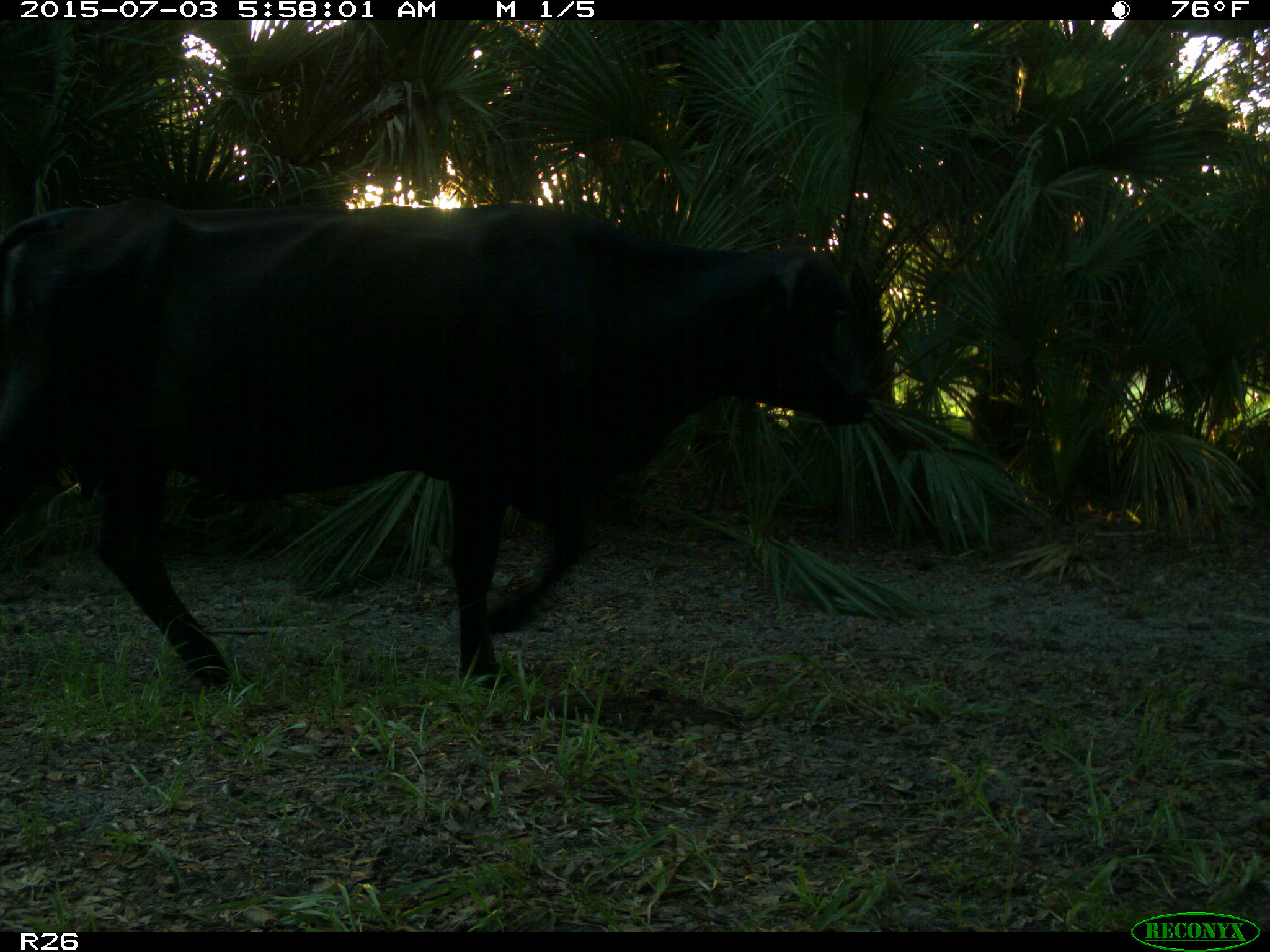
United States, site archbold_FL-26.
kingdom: Animalia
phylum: Chordata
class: Mammalia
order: Artiodactyla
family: Bovidae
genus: Bos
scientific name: Bos taurus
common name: domestic cow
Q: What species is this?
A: Bos taurus (domestic cow).